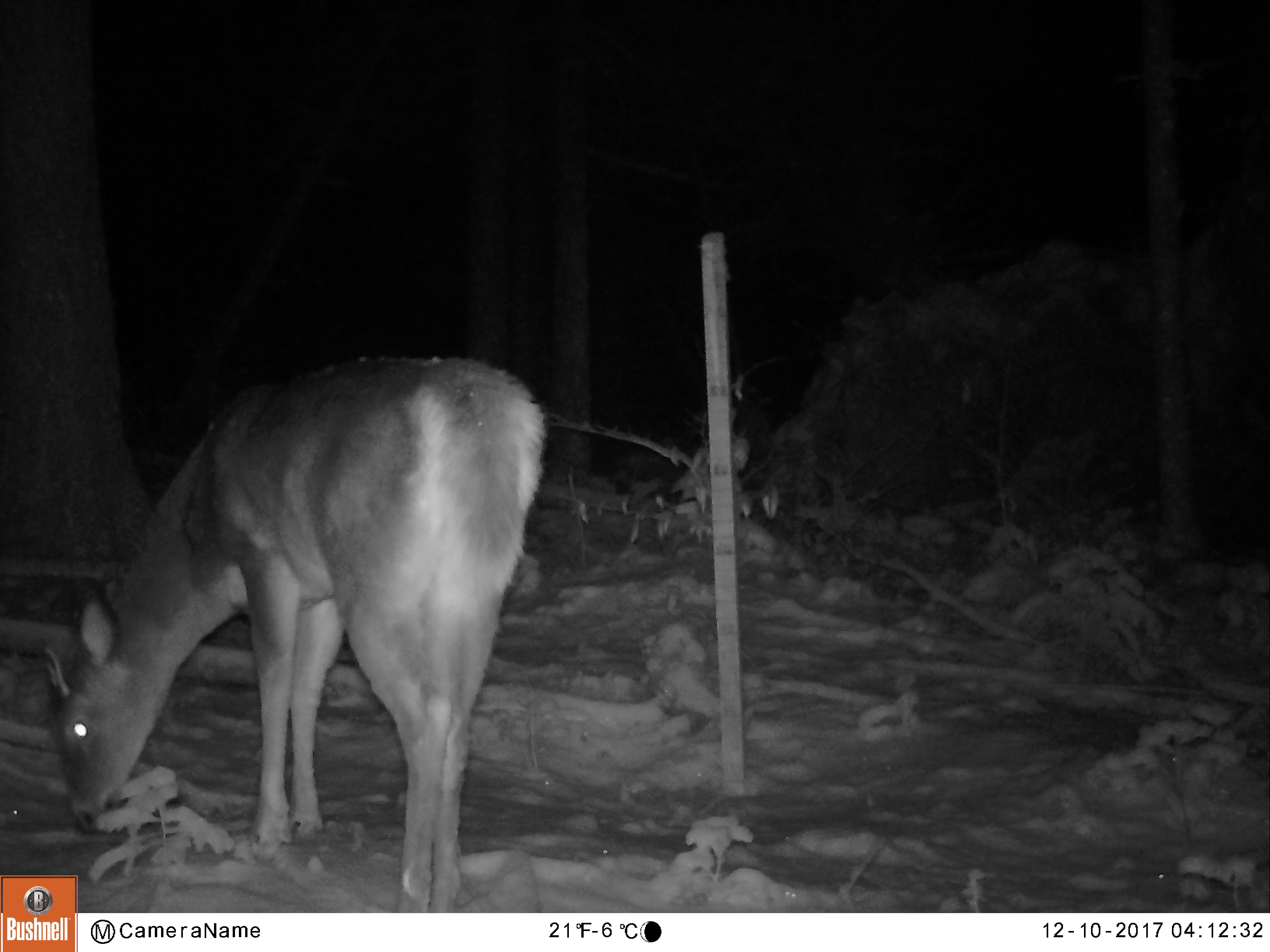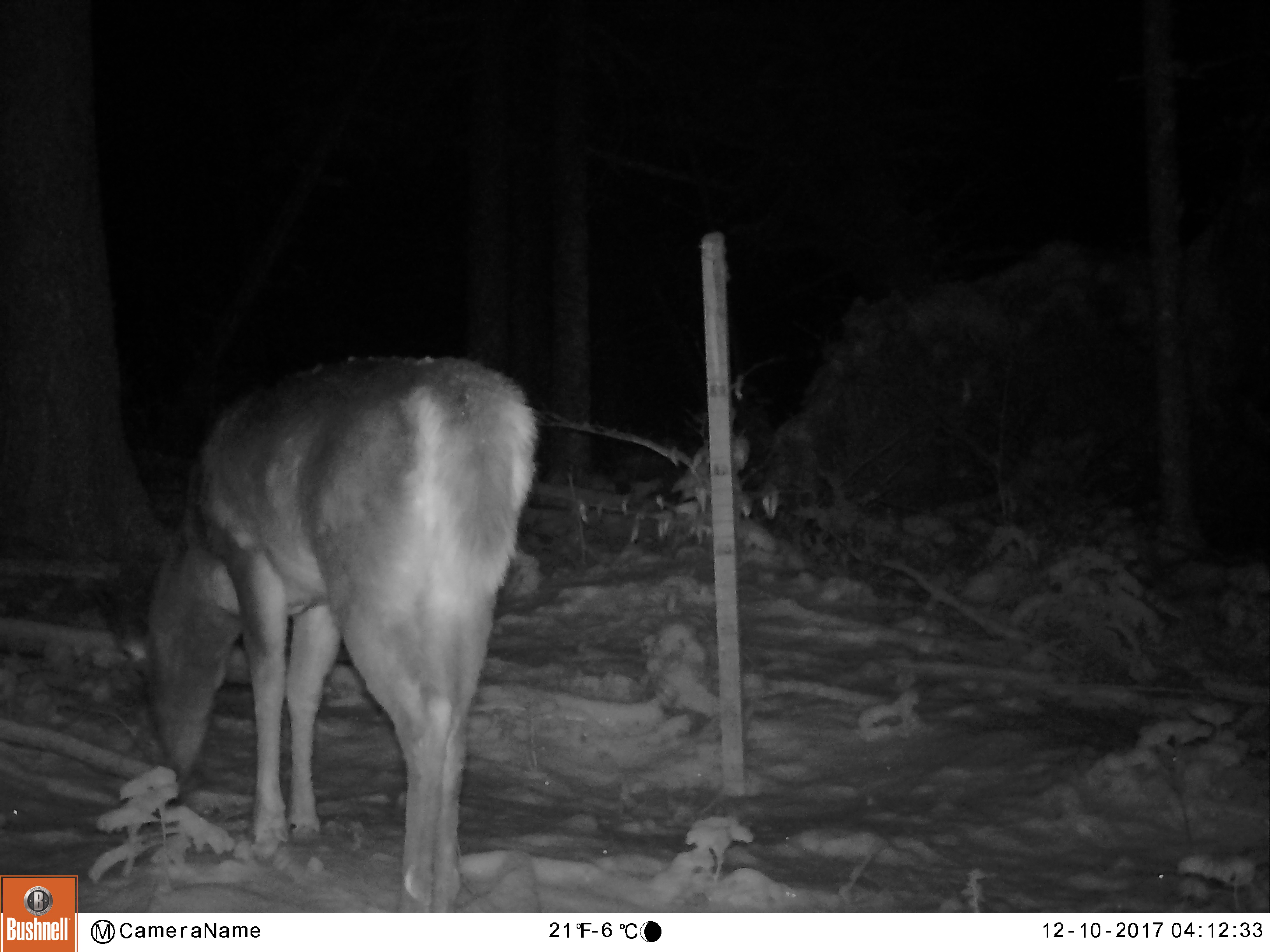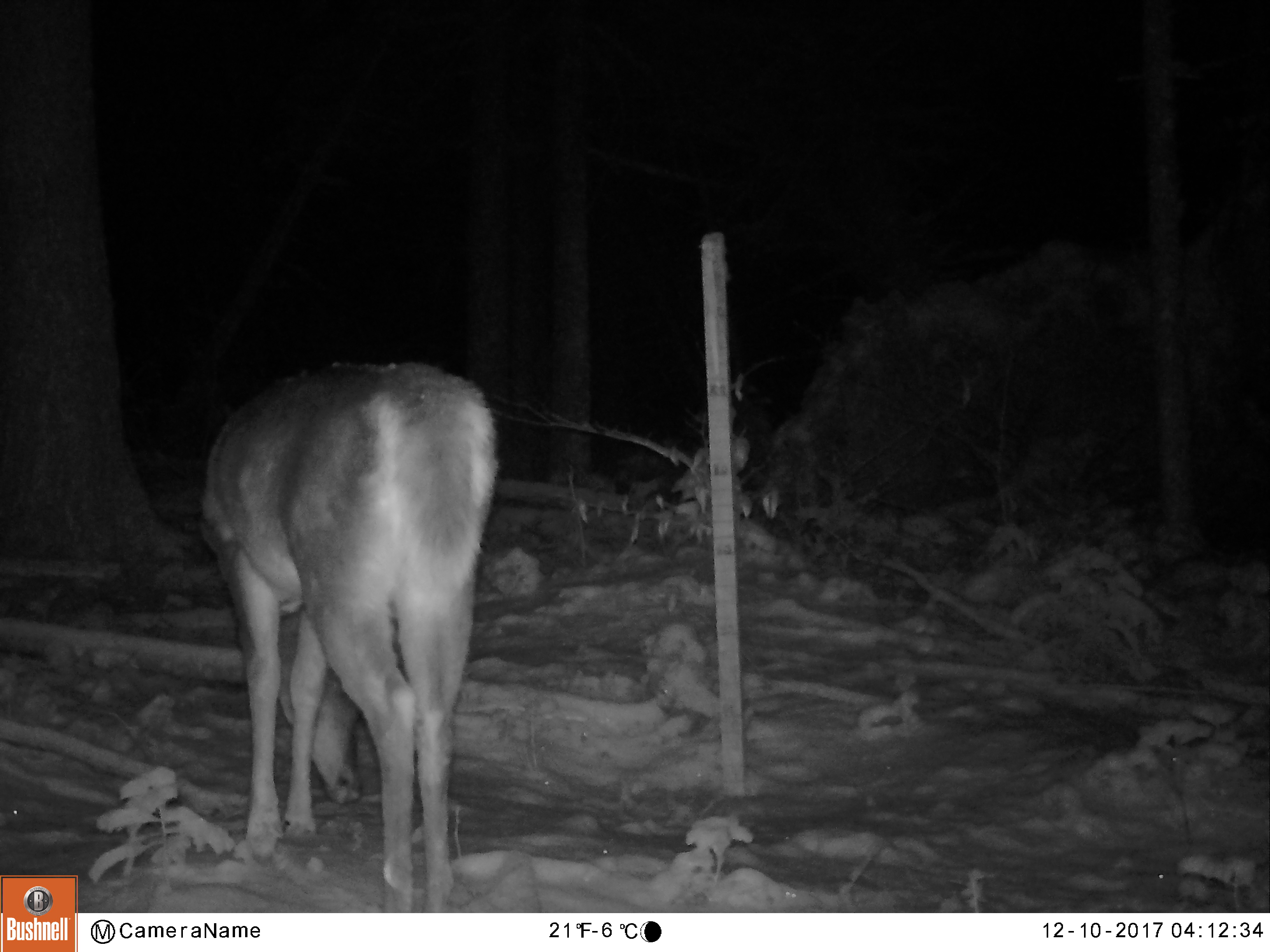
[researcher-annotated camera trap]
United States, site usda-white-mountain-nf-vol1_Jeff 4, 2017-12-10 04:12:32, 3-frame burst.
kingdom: Animalia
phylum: Chordata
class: Mammalia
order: Artiodactyla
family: Cervidae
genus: Odocoileus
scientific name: Odocoileus virginianus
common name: white-tailed deer